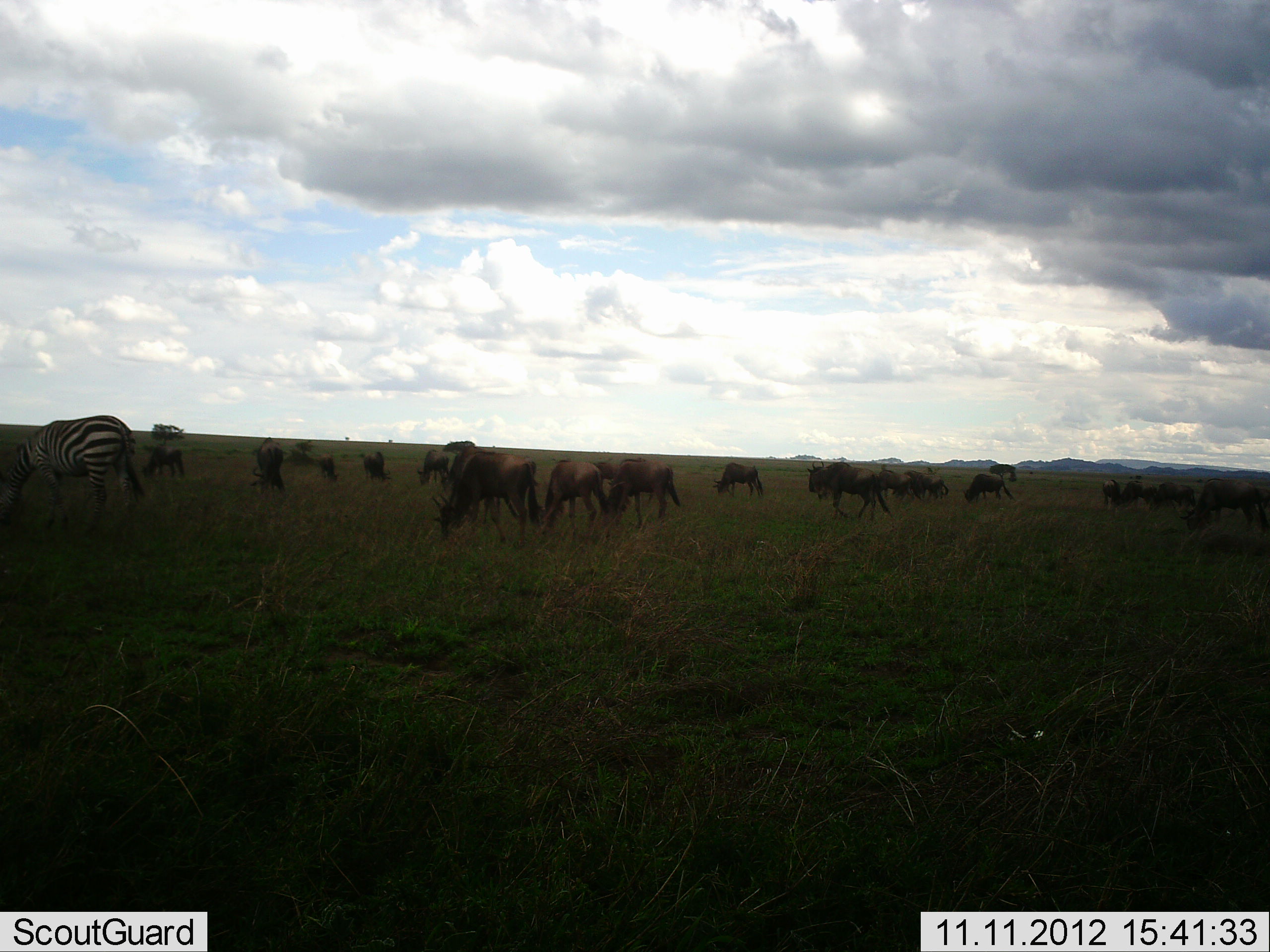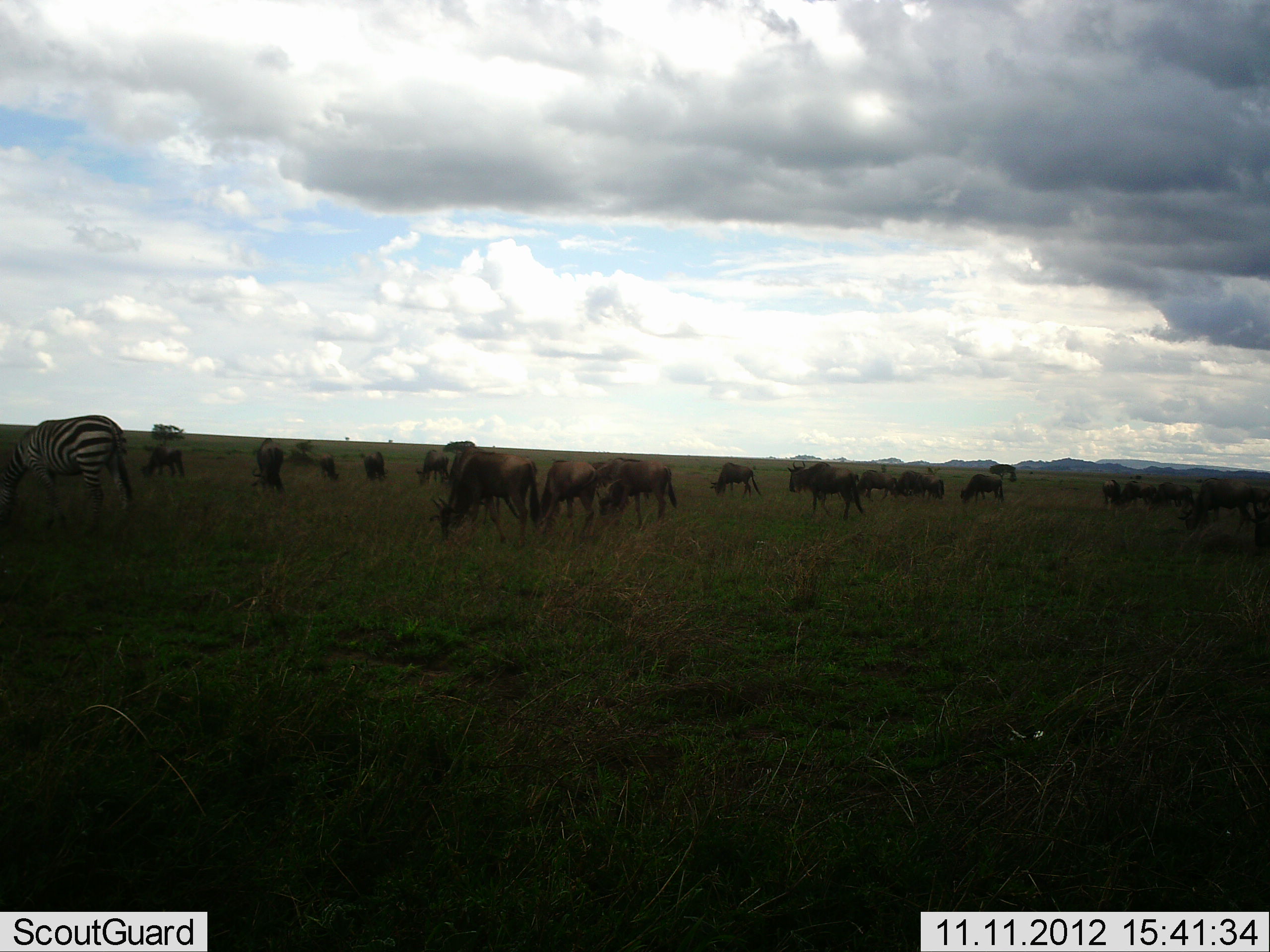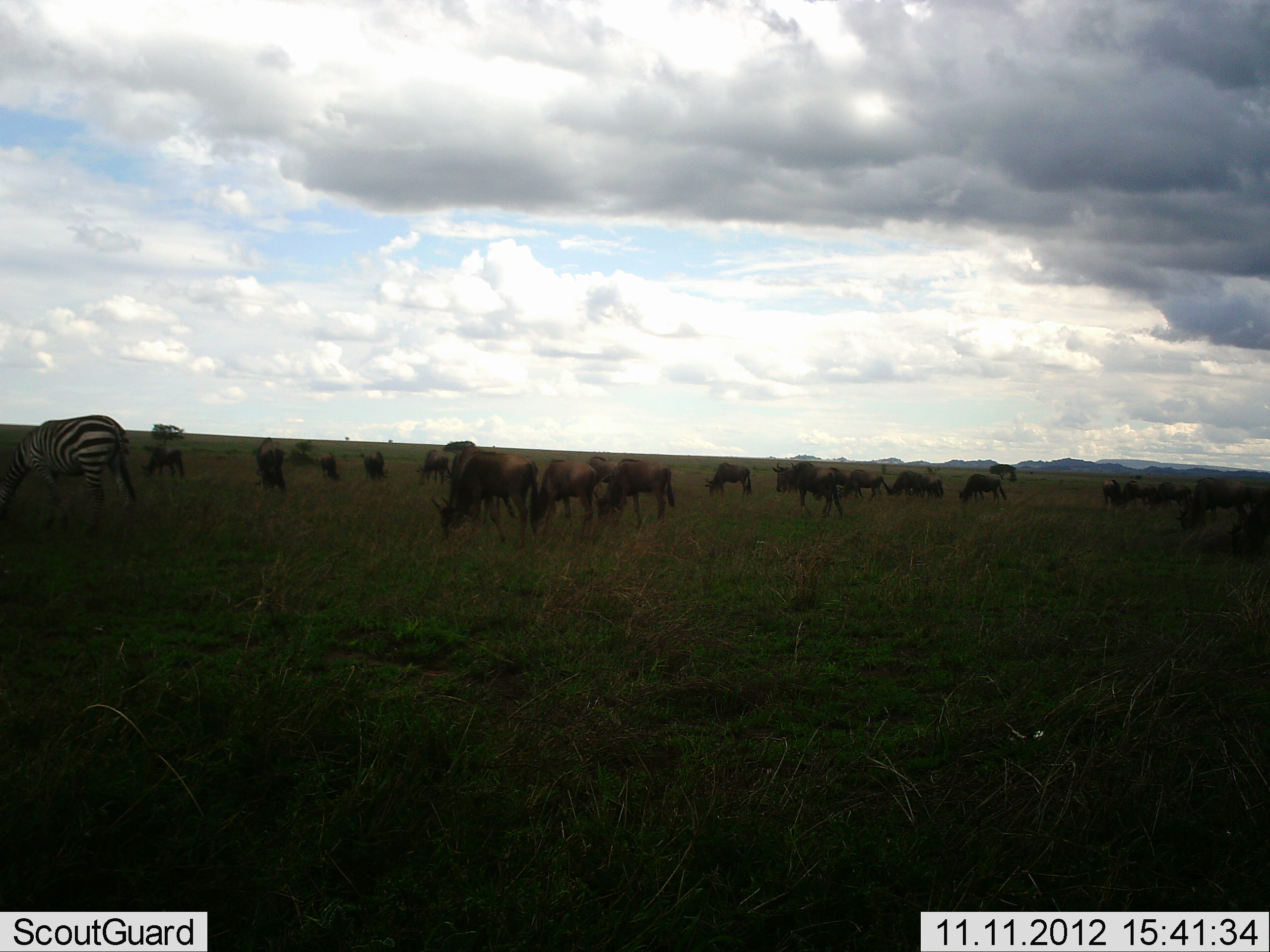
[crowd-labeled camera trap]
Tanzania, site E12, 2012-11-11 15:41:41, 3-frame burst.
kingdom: Animalia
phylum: Chordata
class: Mammalia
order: Artiodactyla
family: Bovidae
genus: Connochaetes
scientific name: Connochaetes taurinus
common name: blue wildebeest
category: wildebeest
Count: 11-50.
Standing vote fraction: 45%.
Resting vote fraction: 0%.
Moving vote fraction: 27%.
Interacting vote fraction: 0%.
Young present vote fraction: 0%.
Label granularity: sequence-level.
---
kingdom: Animalia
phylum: Chordata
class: Mammalia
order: Perissodactyla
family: Equidae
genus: Equus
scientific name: Equus quagga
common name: plains zebra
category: zebra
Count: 1.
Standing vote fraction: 36%.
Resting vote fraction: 0%.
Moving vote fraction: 0%.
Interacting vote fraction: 0%.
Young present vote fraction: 0%.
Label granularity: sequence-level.